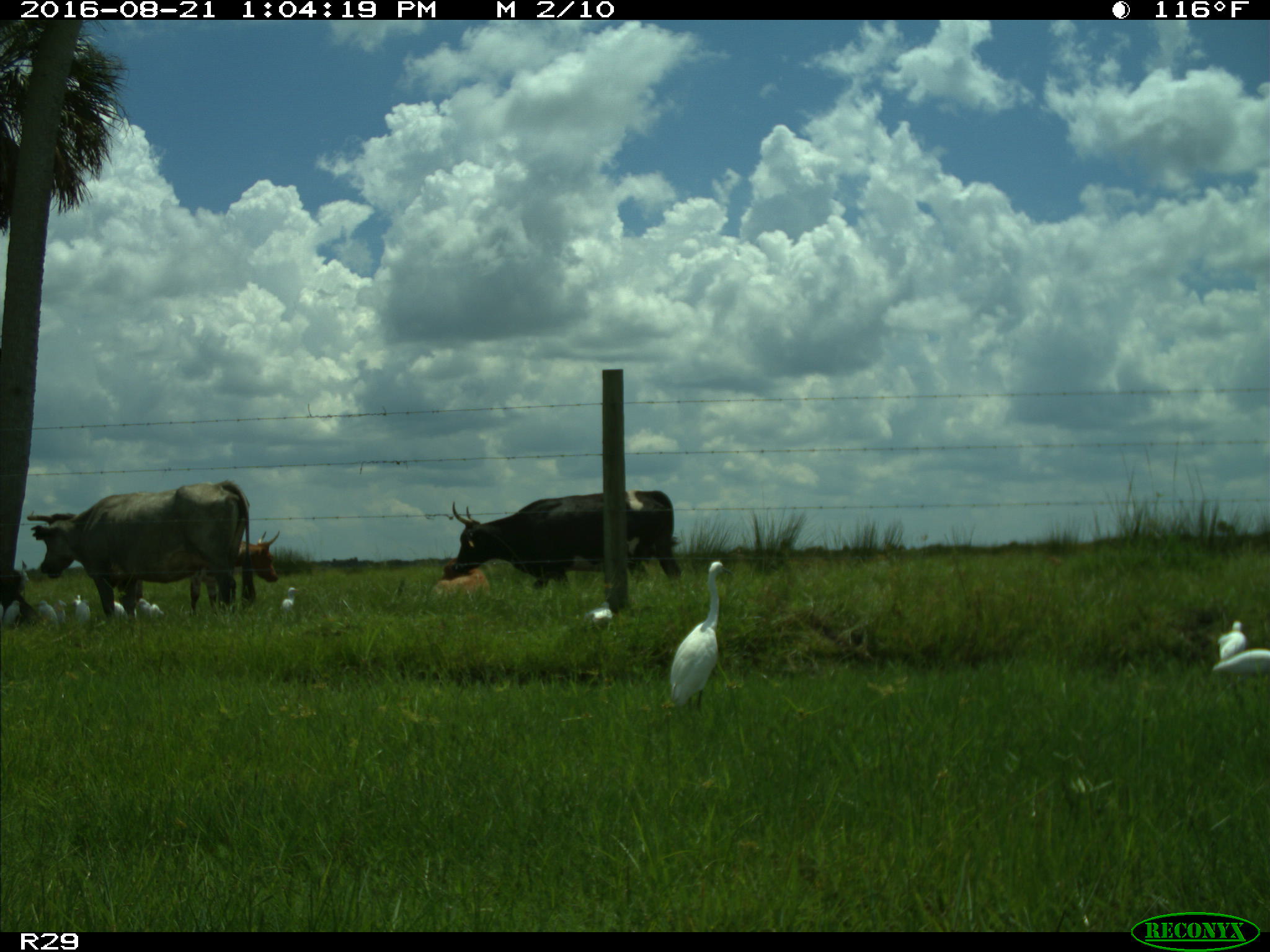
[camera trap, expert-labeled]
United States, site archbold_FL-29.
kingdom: Animalia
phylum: Chordata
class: Mammalia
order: Artiodactyla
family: Bovidae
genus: Bos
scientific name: Bos taurus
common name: domestic cow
Bos taurus (domestic cow).